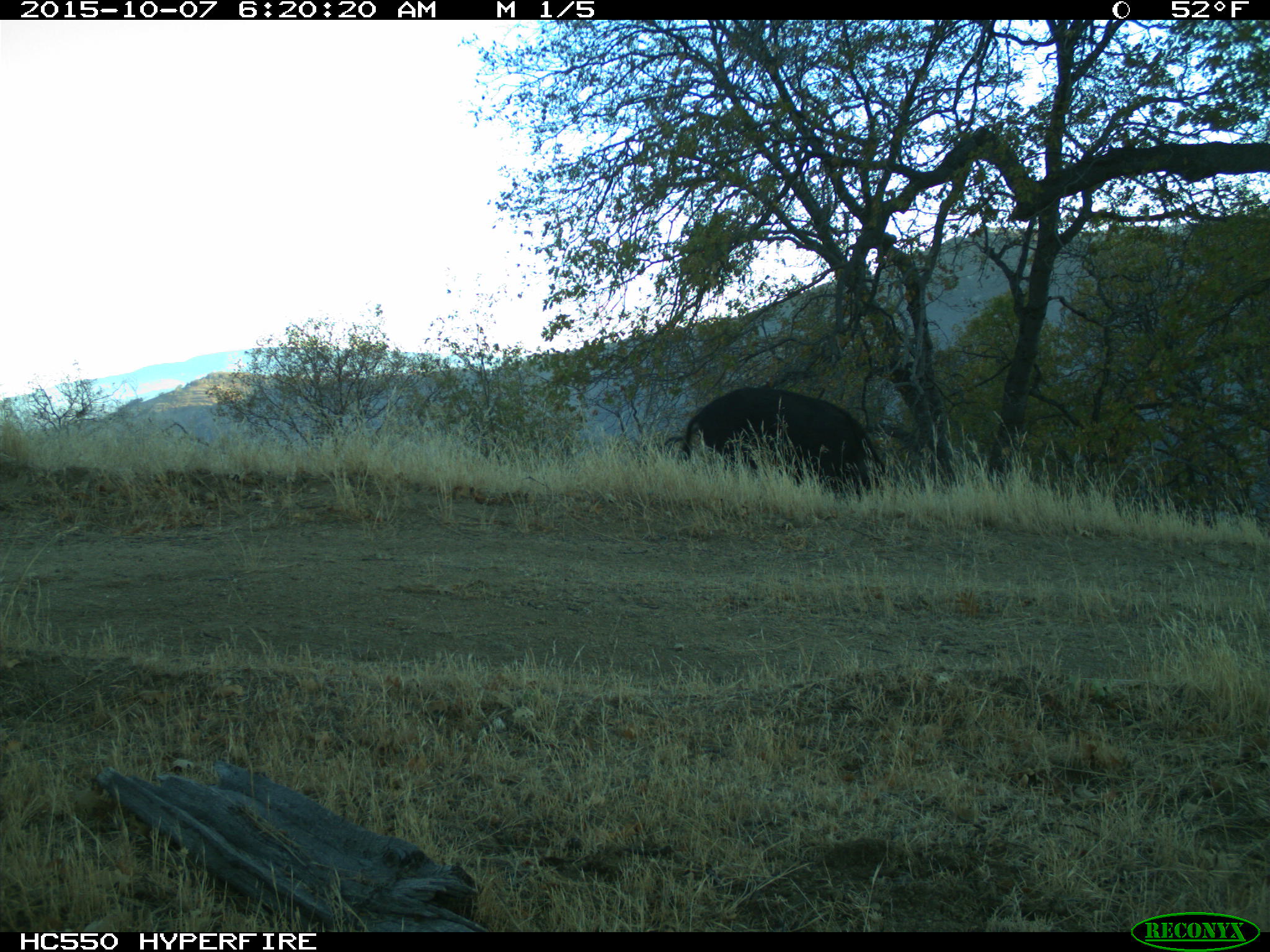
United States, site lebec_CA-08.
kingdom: Animalia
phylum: Chordata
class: Mammalia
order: Artiodactyla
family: Suidae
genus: Sus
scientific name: Sus scrofa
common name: wild boar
Sus scrofa (wild boar).